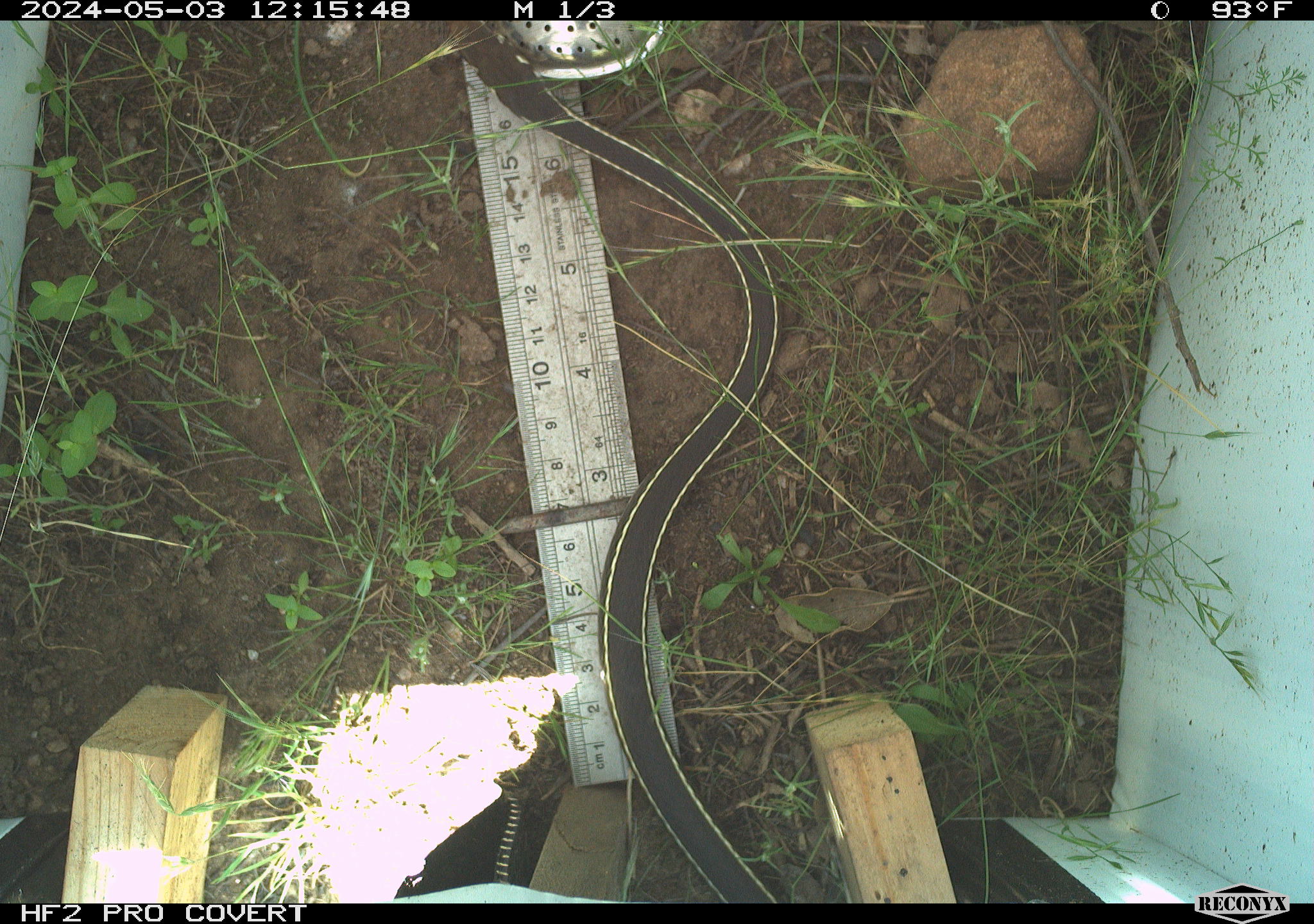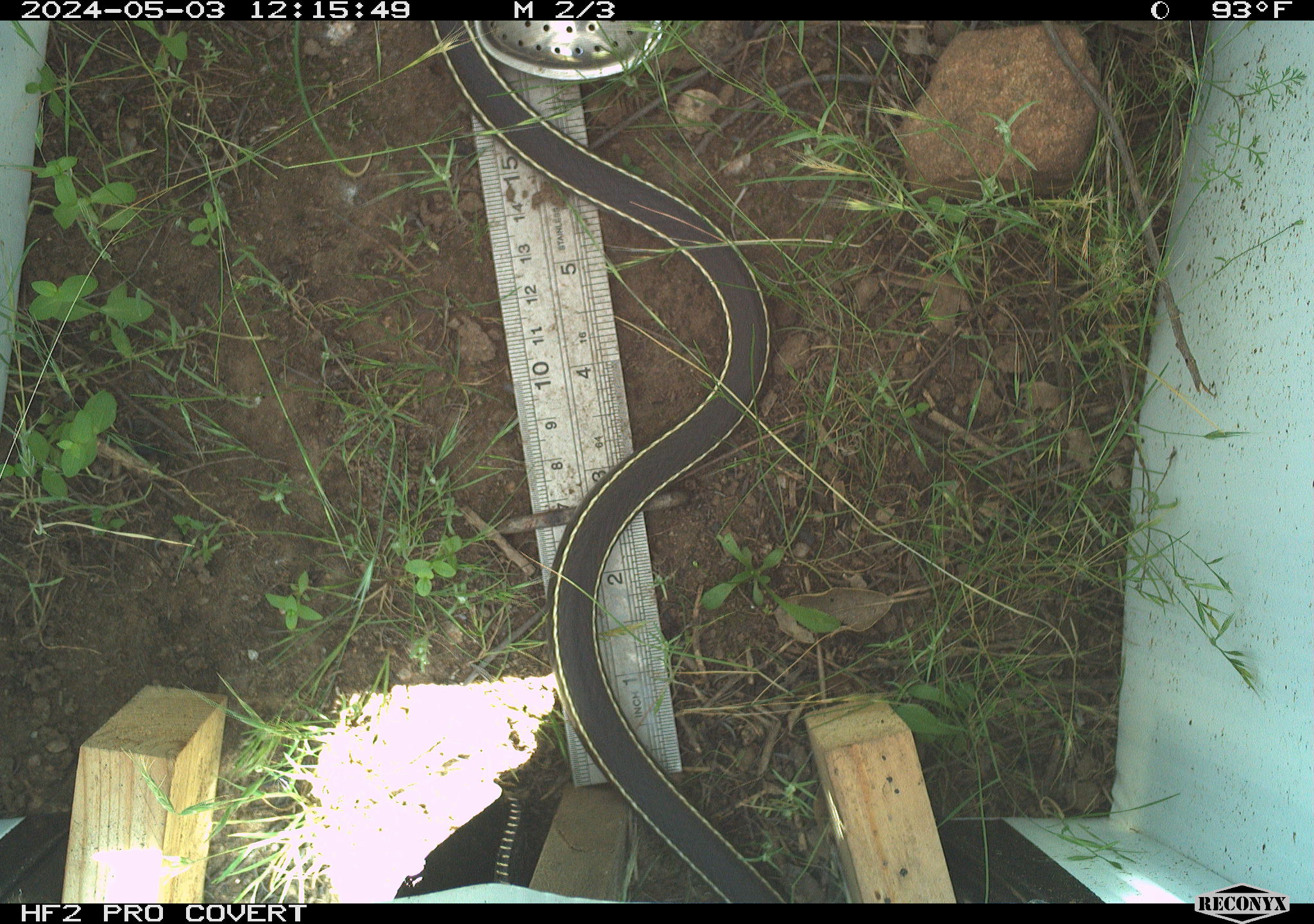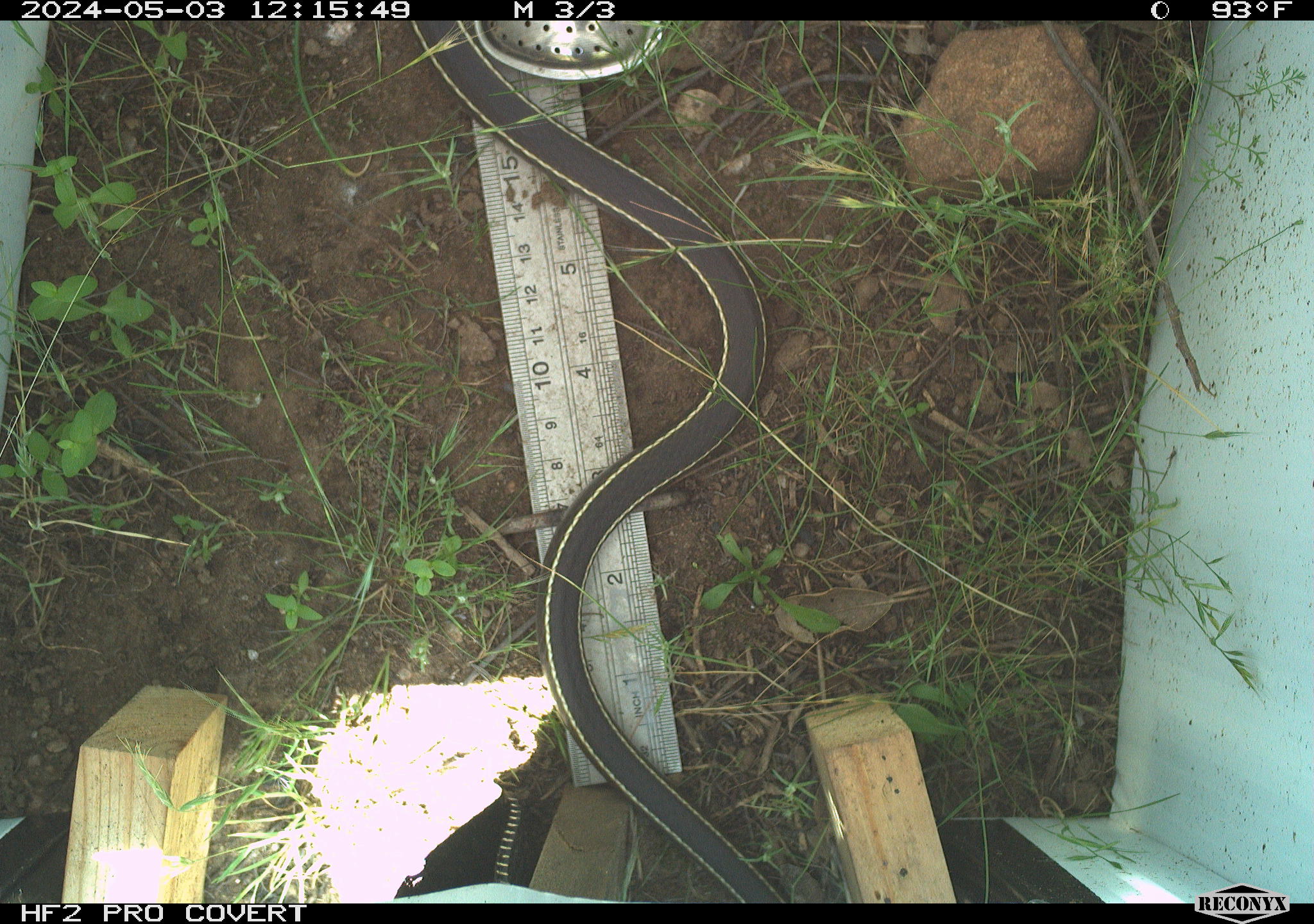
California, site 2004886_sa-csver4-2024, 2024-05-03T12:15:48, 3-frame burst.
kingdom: Animalia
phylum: Chordata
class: Reptilia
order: Squamata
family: Colubridae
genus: Coluber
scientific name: Coluber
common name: north american racers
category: coluber species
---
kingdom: Animalia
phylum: Chordata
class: Reptilia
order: Squamata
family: Colubridae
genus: Masticophis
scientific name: Masticophis lateralis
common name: striped racer